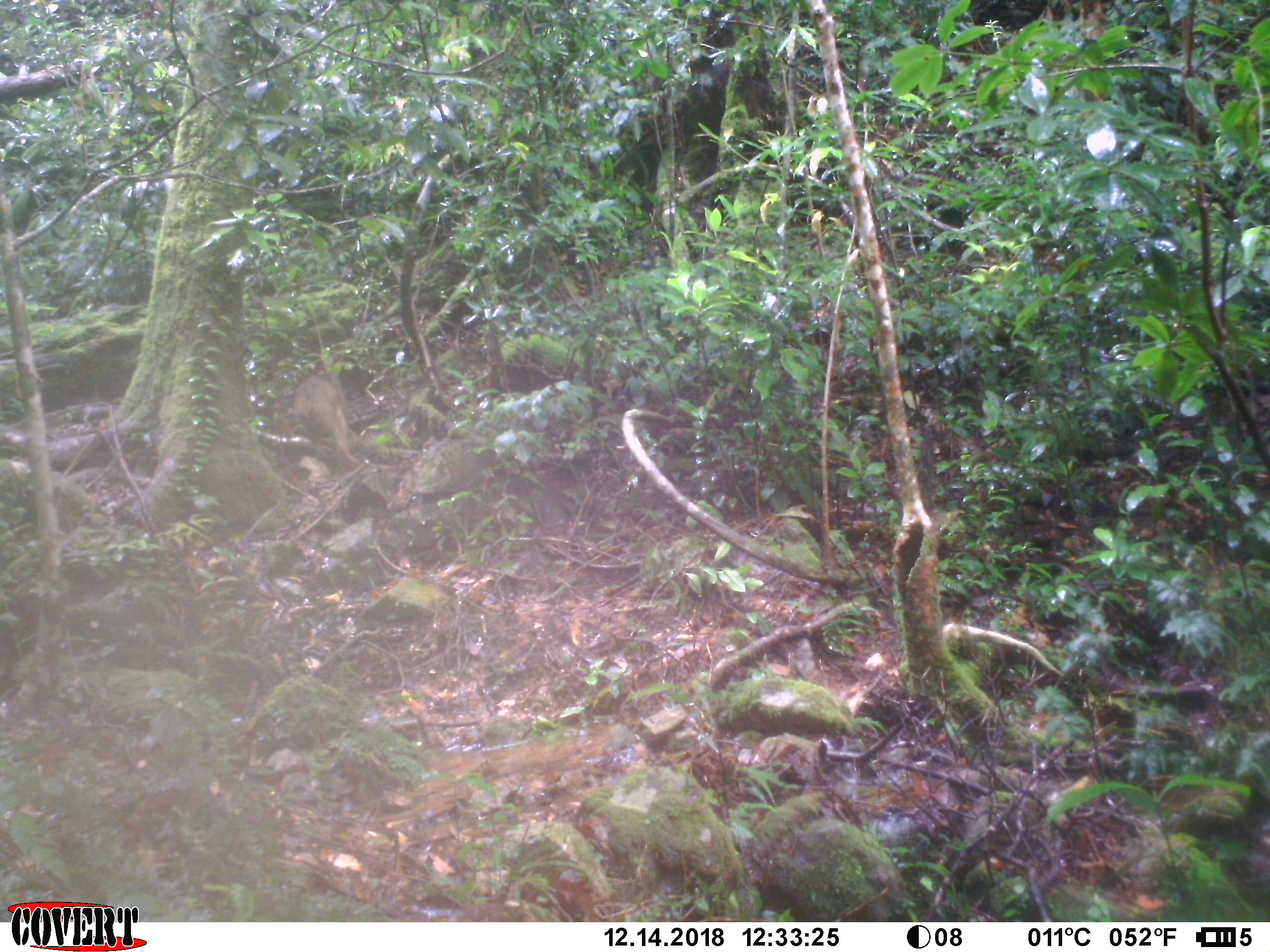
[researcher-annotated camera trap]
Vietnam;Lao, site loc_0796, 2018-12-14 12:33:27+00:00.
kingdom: Animalia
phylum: Chordata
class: Mammalia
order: Primates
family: Cercopithecidae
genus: Macaca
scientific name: Macaca arctoides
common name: stump-tailed macaque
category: stump tailed macaque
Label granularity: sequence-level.